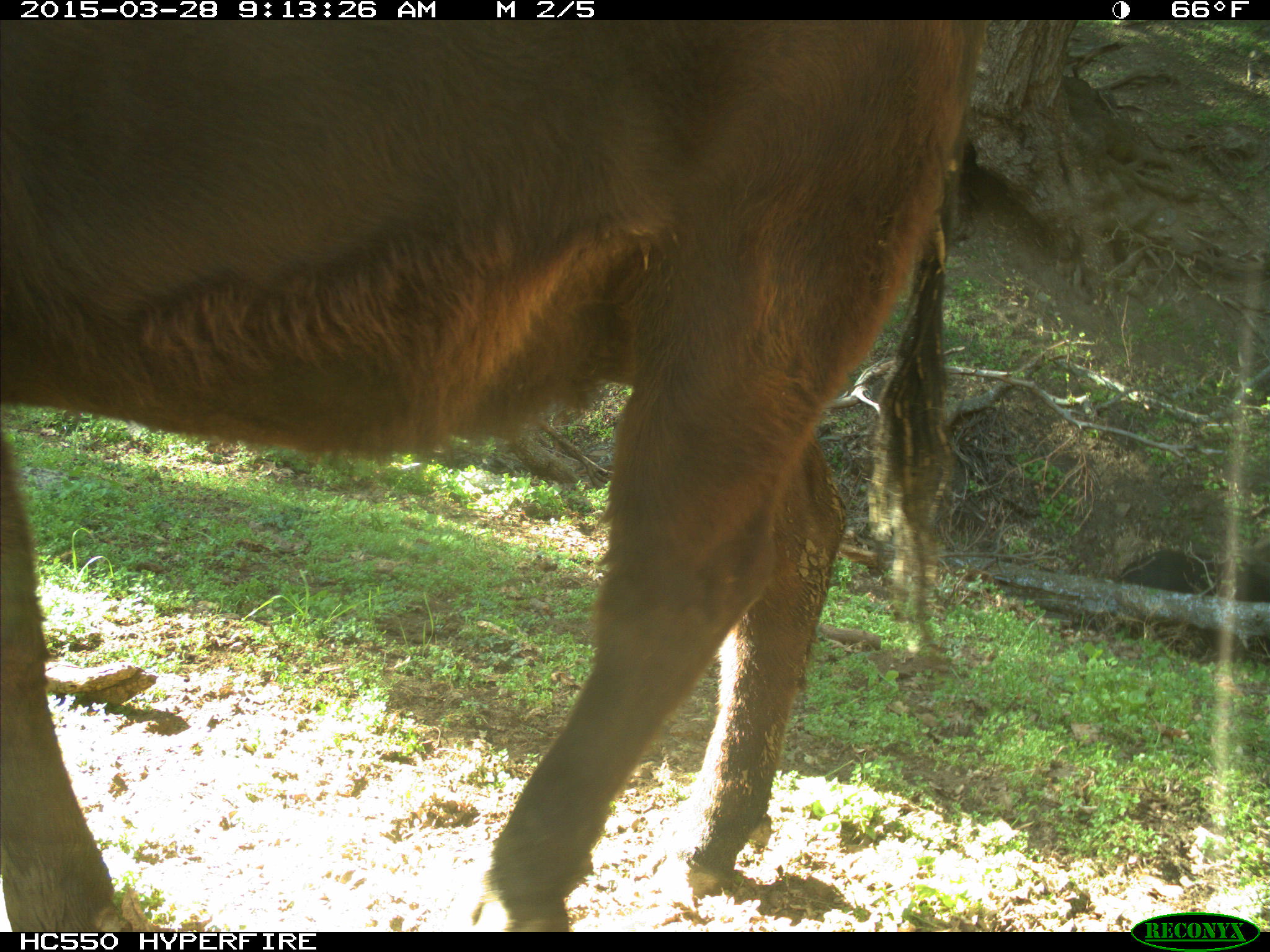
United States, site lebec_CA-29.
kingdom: Animalia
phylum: Chordata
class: Mammalia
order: Artiodactyla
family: Bovidae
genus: Bos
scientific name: Bos taurus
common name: domestic cow